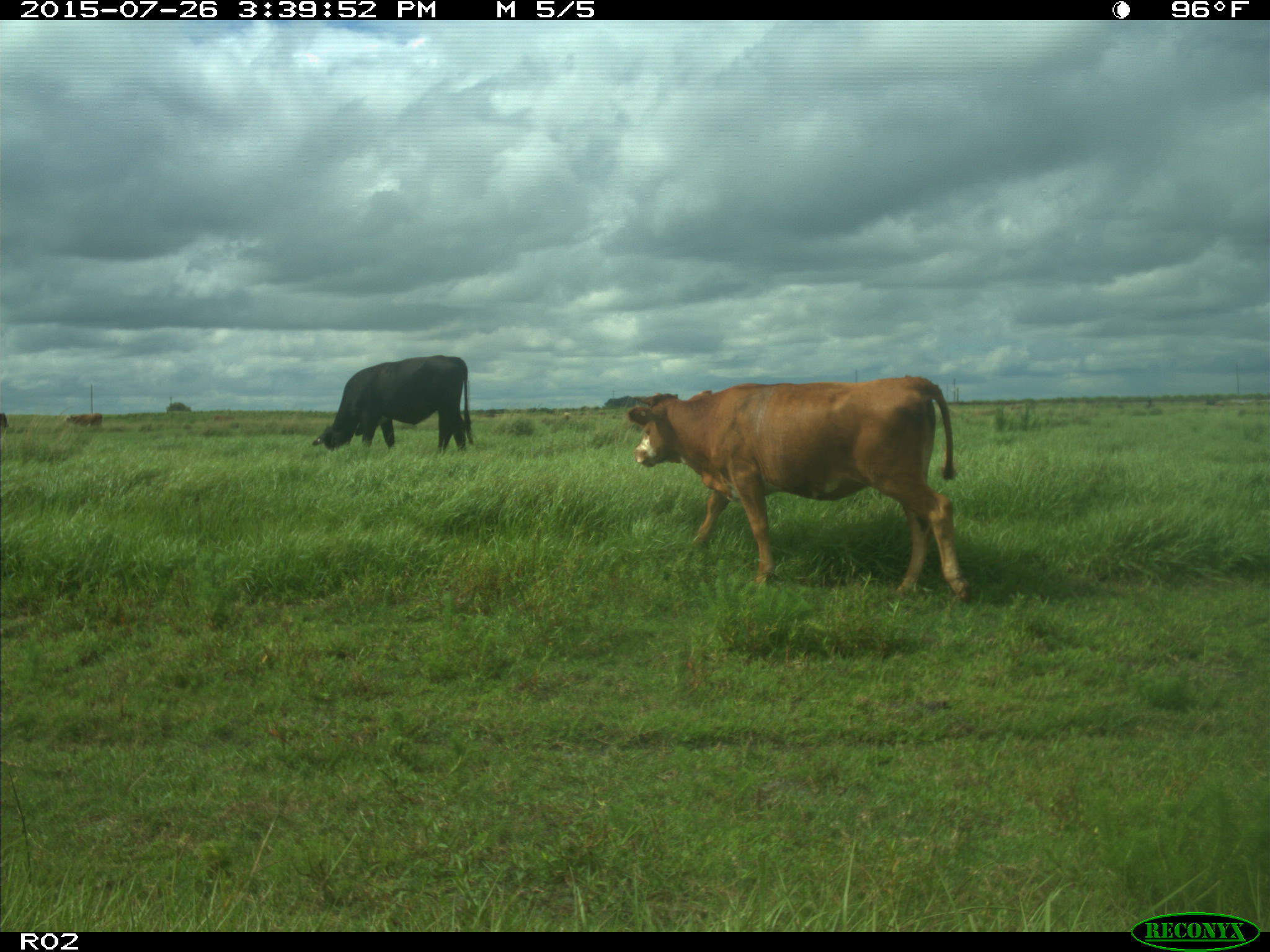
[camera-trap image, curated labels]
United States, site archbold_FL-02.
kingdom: Animalia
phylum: Chordata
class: Mammalia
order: Artiodactyla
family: Bovidae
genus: Bos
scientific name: Bos taurus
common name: domestic cow